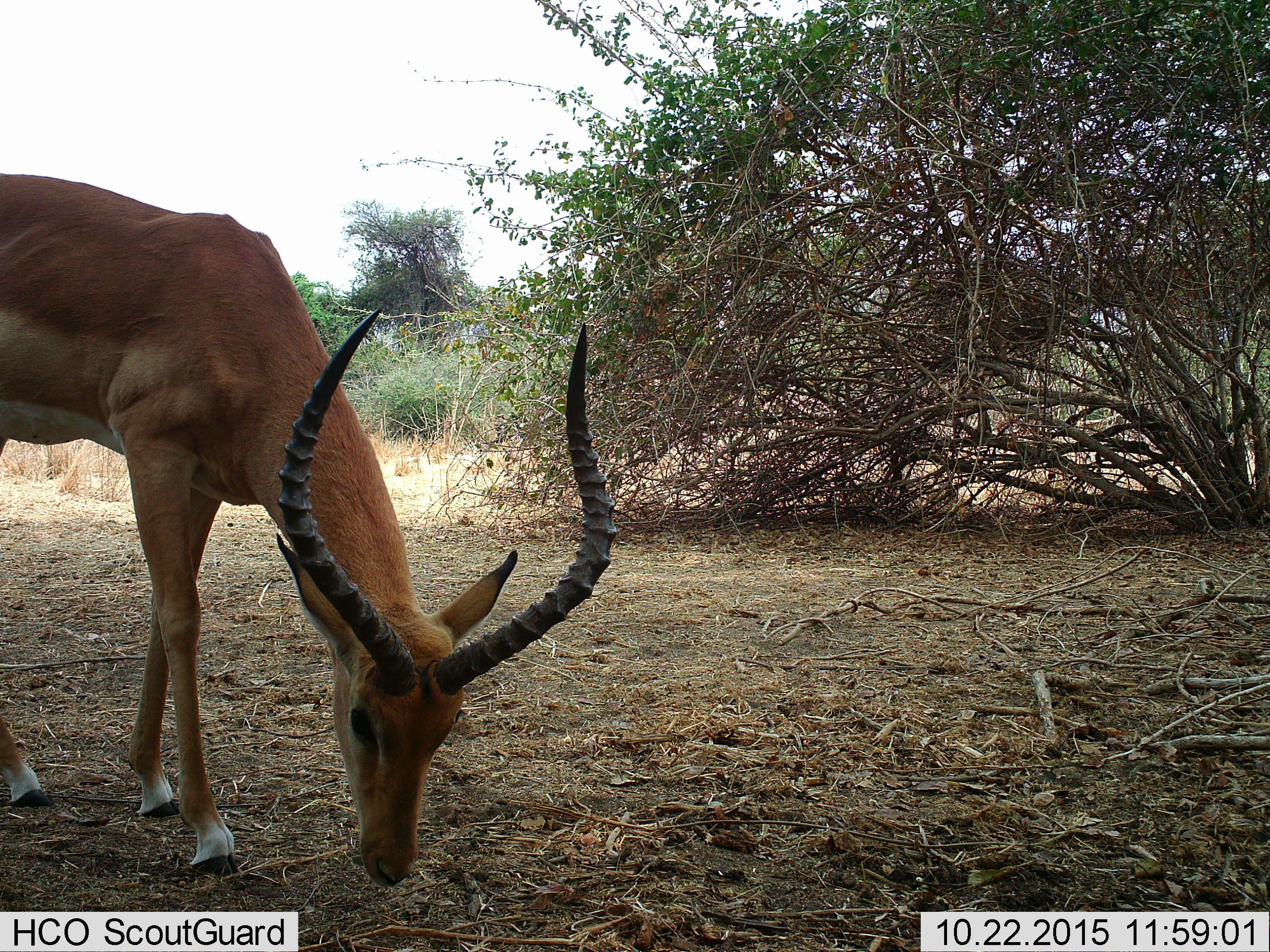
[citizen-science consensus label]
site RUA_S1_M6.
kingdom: Animalia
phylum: Chordata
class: Mammalia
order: Artiodactyla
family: Bovidae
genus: Aepyceros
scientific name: Aepyceros melampus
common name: impala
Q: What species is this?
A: Impala (Aepyceros melampus).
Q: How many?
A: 1.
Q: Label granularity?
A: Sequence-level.